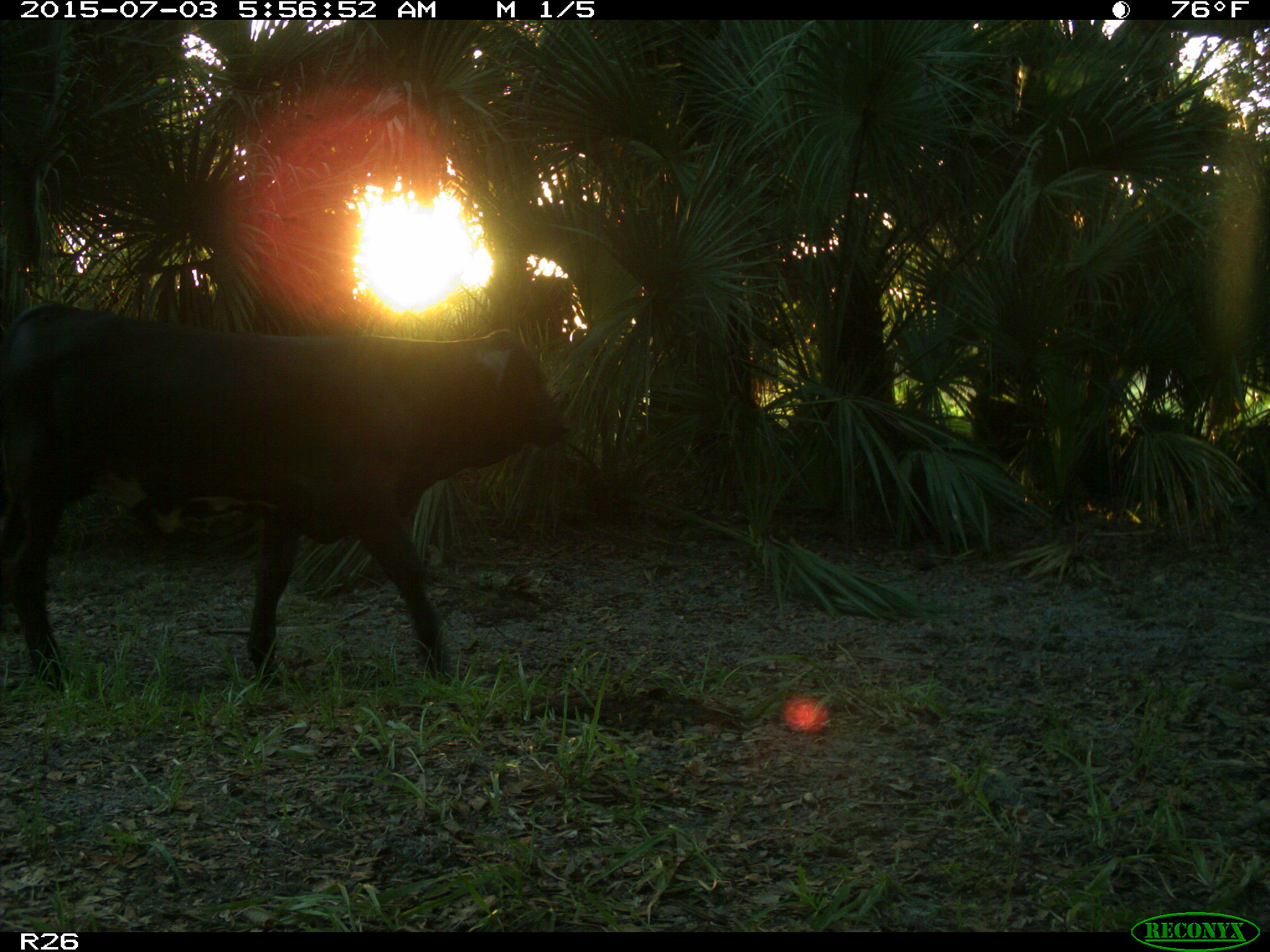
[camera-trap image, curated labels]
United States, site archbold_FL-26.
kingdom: Animalia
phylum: Chordata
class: Mammalia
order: Artiodactyla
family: Bovidae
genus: Bos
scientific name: Bos taurus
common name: domestic cow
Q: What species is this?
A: Bos taurus (domestic cow).